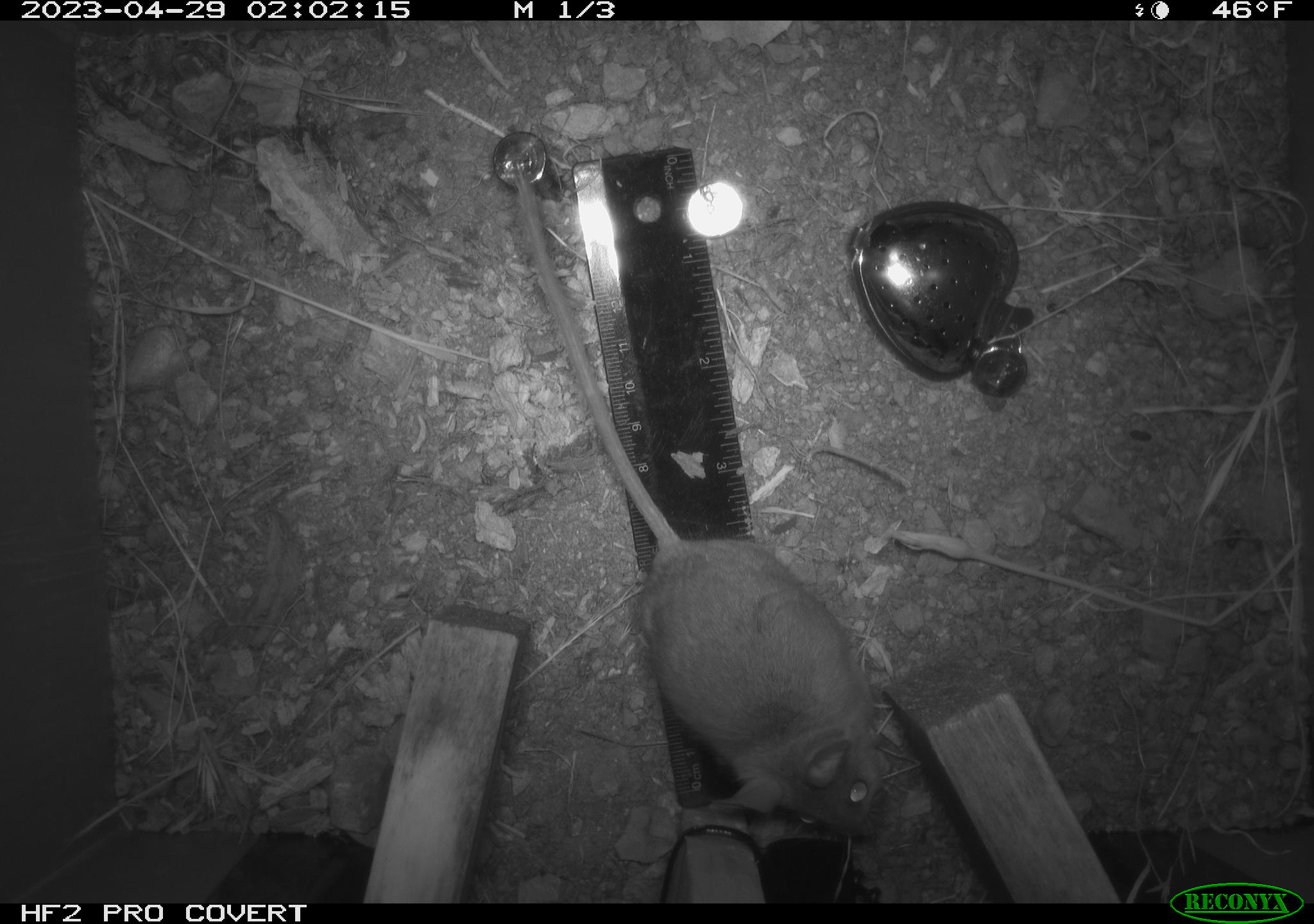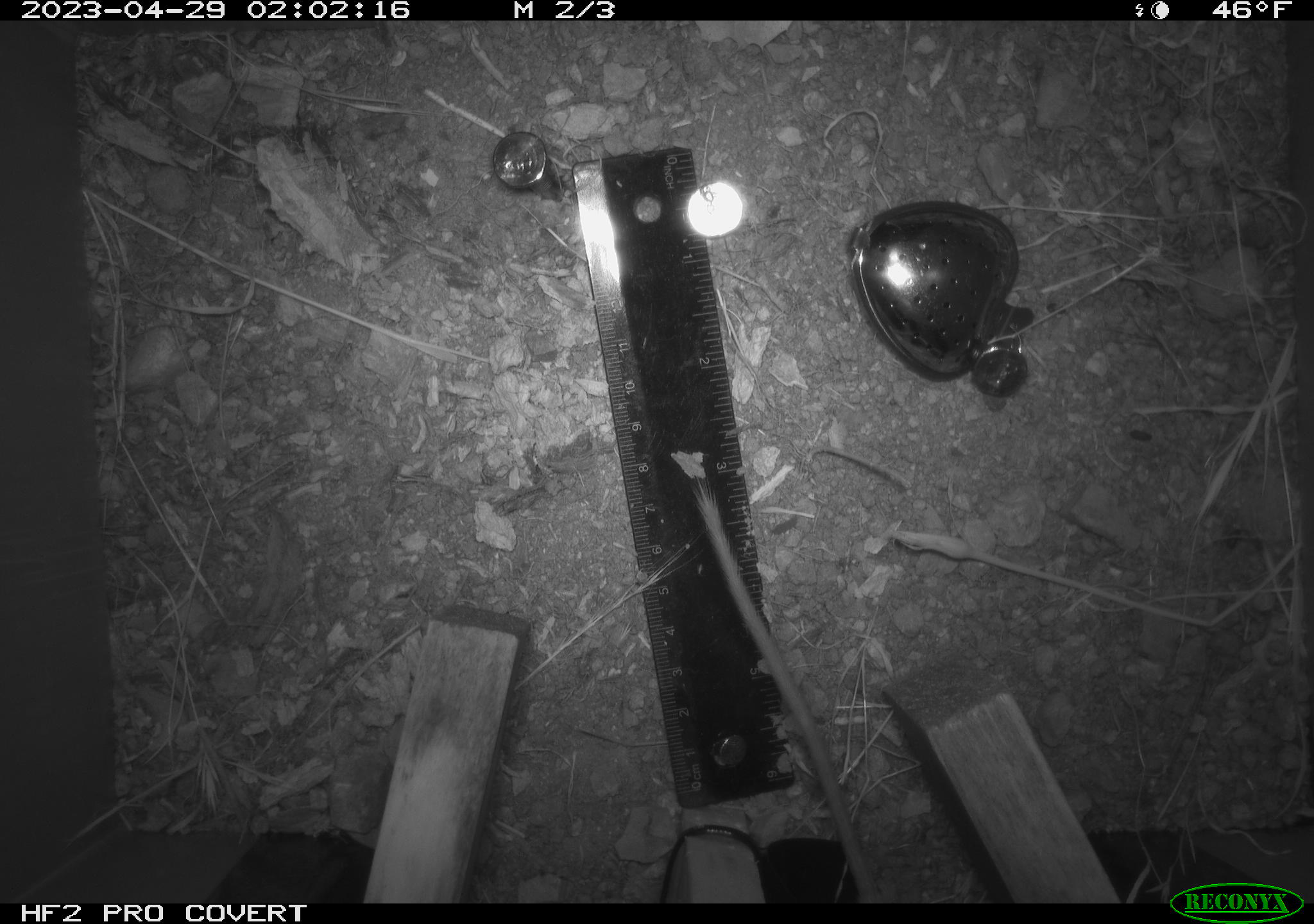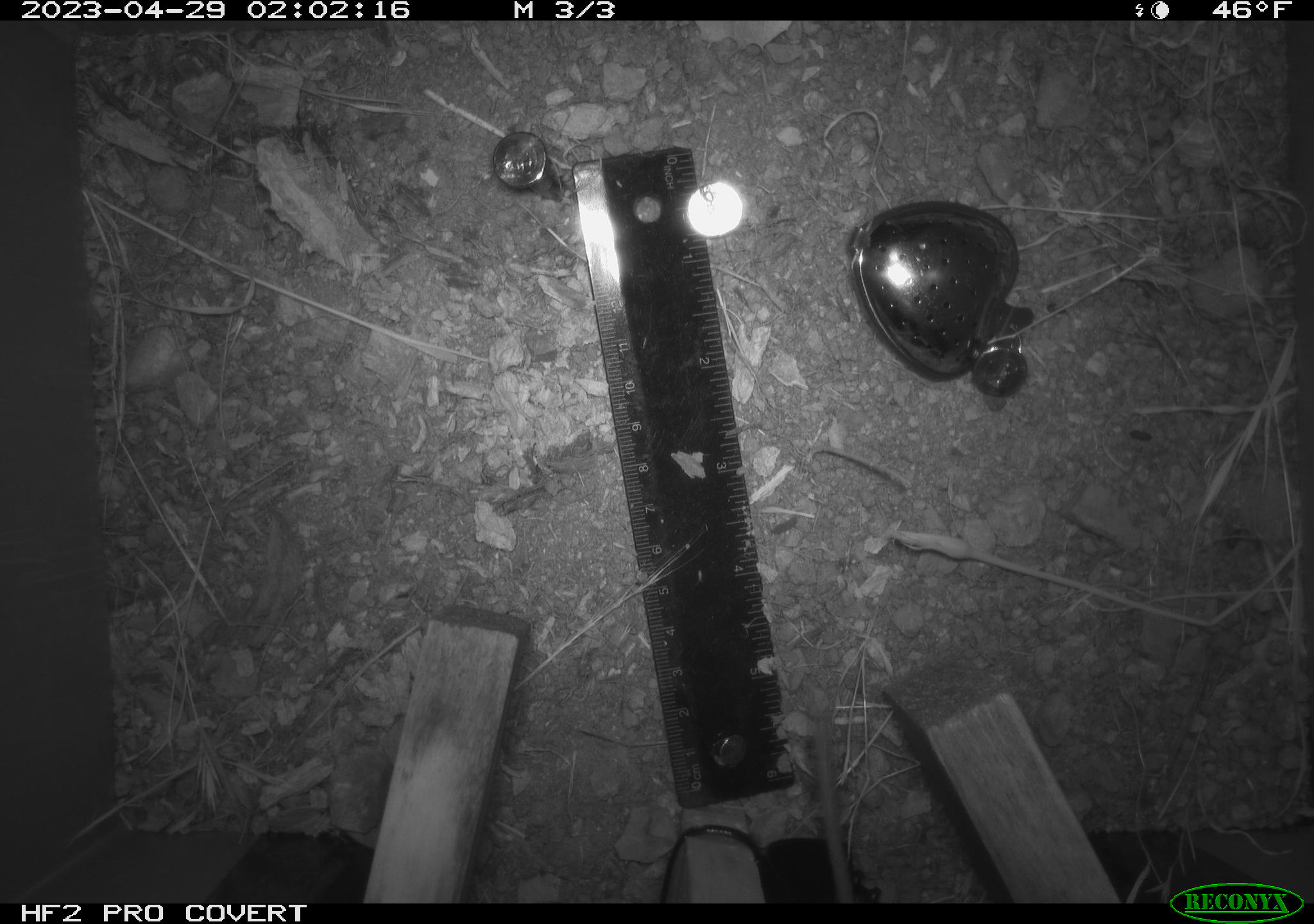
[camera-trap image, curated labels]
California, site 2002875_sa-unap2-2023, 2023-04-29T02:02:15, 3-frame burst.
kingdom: Animalia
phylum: Chordata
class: Mammalia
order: Rodentia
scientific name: Rodentia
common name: mouse species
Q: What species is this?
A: Mouse species (Rodentia).